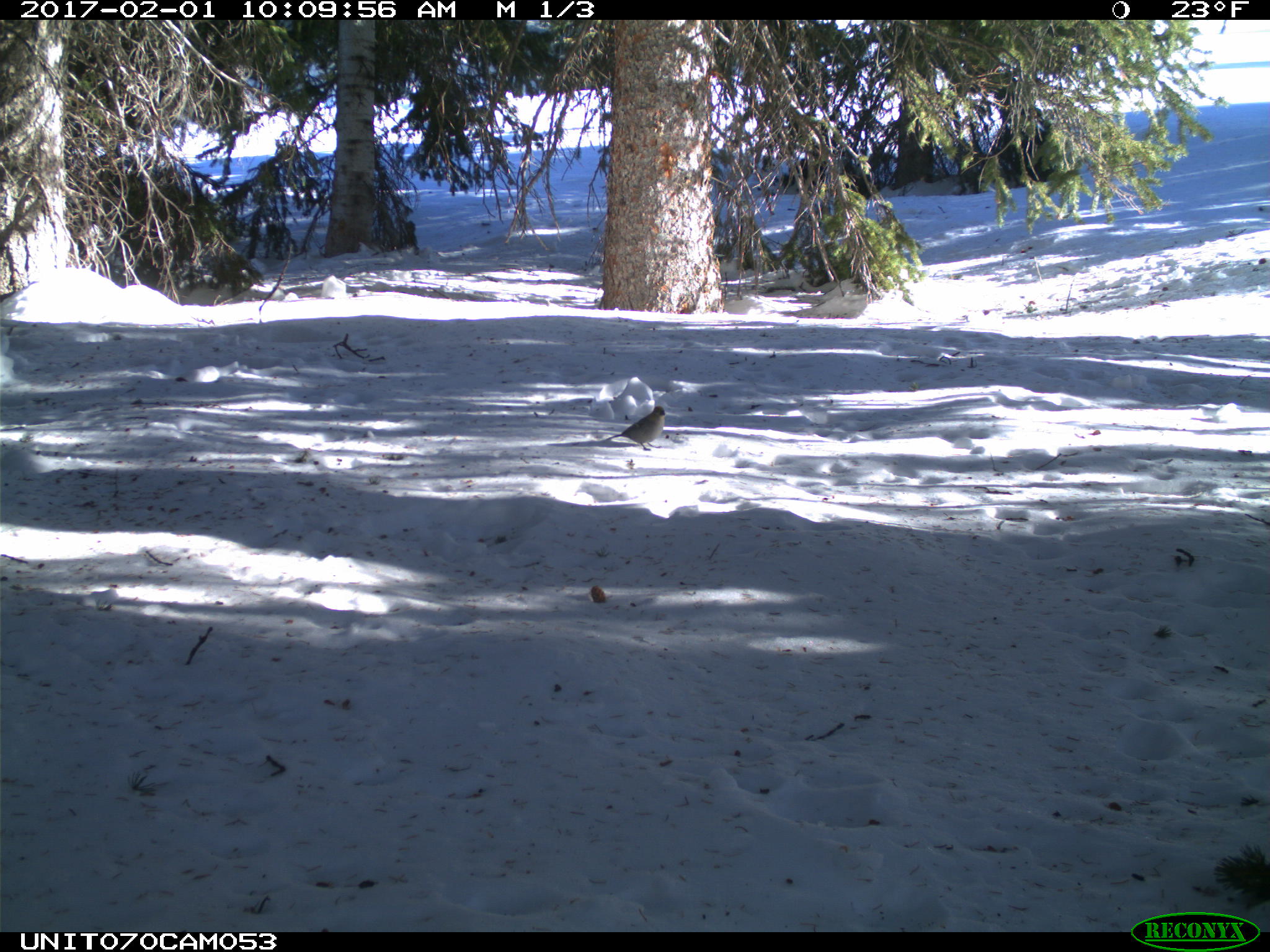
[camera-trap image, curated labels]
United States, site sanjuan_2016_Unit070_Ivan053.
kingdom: Animalia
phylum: Chordata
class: Aves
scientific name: Aves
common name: birds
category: unidentified bird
Unidentified bird (birds) (Aves).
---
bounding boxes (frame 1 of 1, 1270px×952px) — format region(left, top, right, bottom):
animal: region(606, 406, 666, 451)